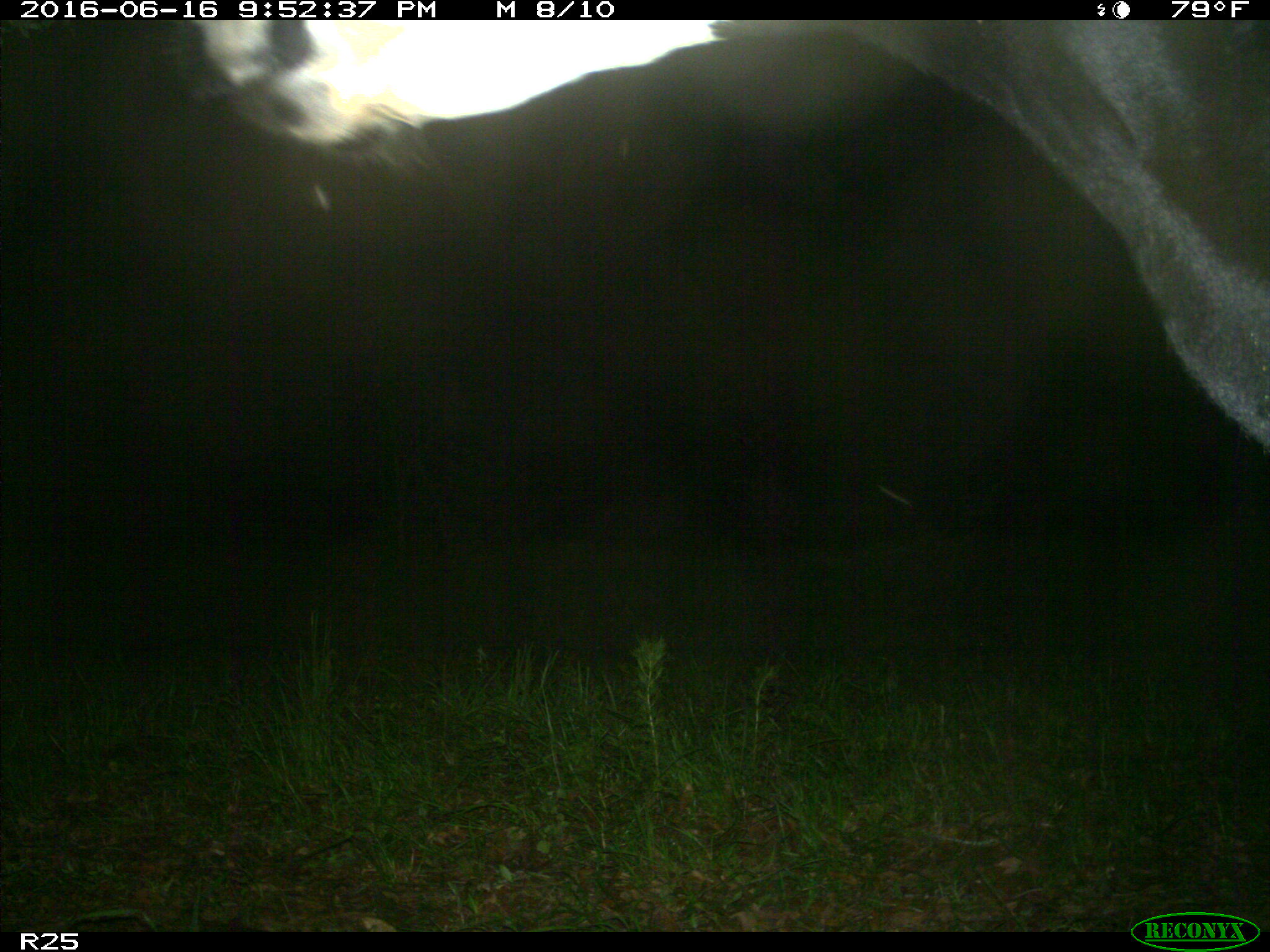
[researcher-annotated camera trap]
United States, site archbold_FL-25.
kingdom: Animalia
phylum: Chordata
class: Mammalia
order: Artiodactyla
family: Bovidae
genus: Bos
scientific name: Bos taurus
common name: domestic cow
Bos taurus (domestic cow).